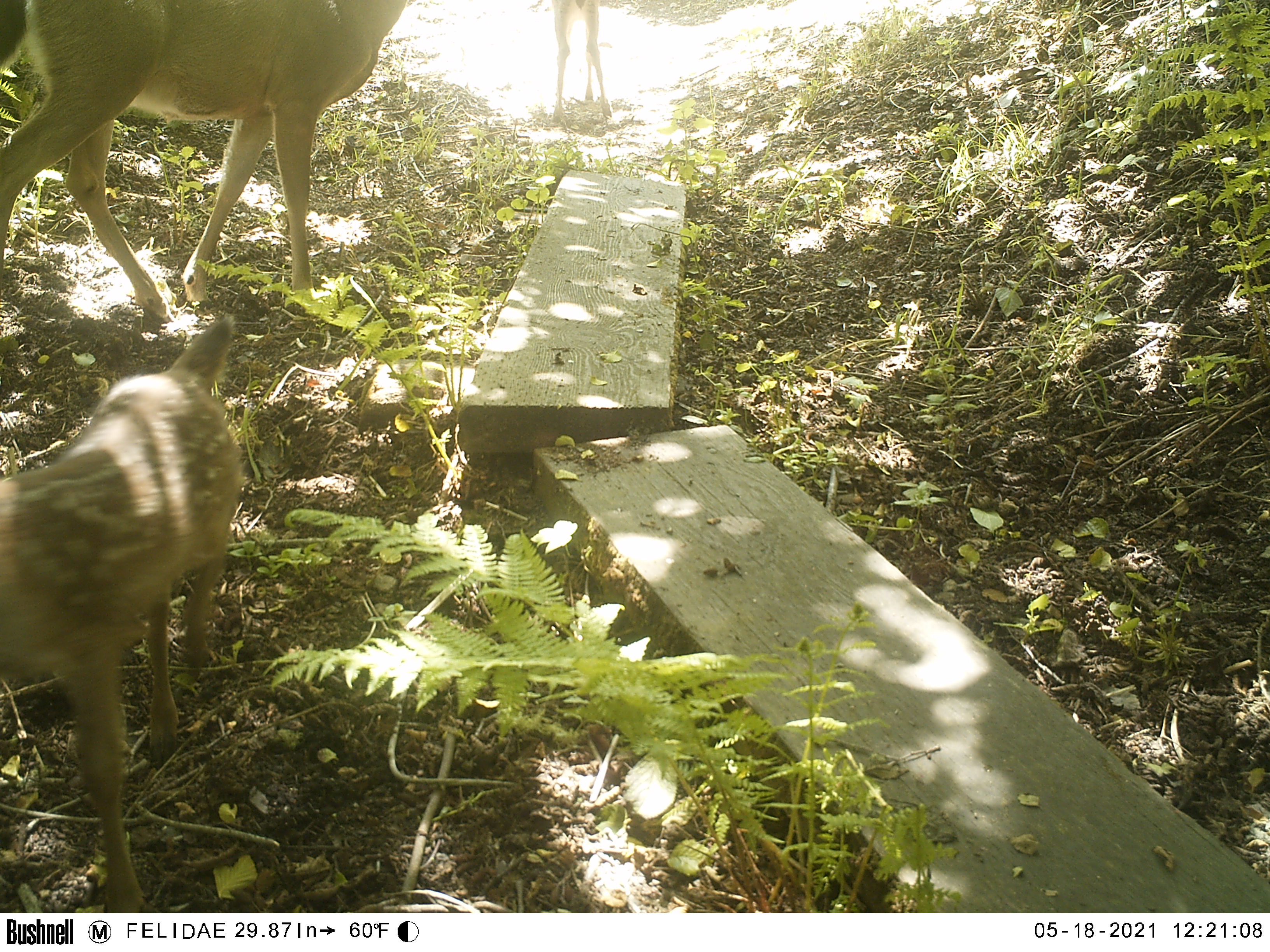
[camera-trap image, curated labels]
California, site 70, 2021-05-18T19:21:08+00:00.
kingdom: Animalia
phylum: Chordata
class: Mammalia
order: Artiodactyla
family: Cervidae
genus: Odocoileus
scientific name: Odocoileus hemionus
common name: mule deer